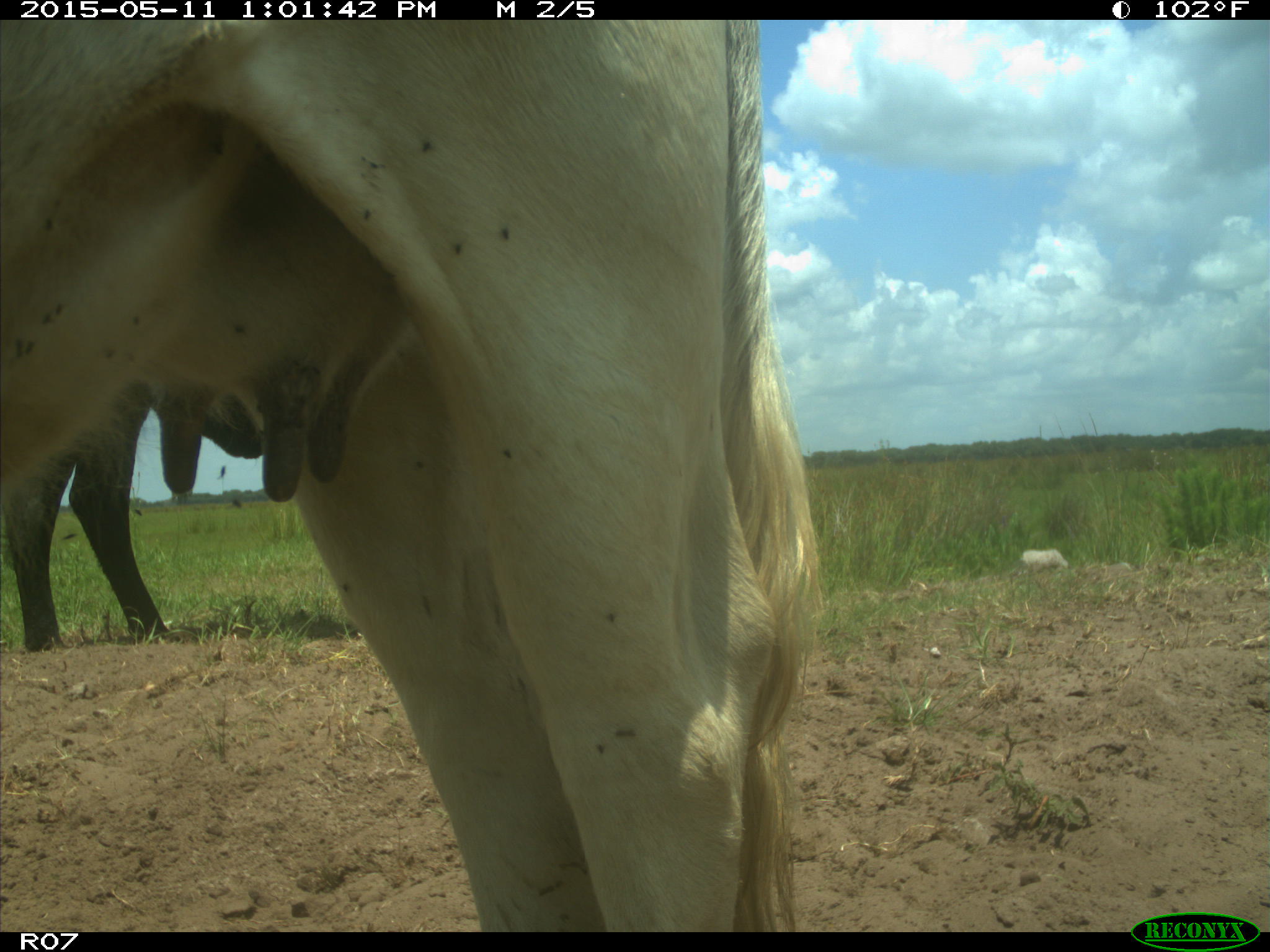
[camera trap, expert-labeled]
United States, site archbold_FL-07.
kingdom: Animalia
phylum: Chordata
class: Mammalia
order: Artiodactyla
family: Bovidae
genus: Bos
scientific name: Bos taurus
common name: domestic cow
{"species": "Bos taurus (domestic cow)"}